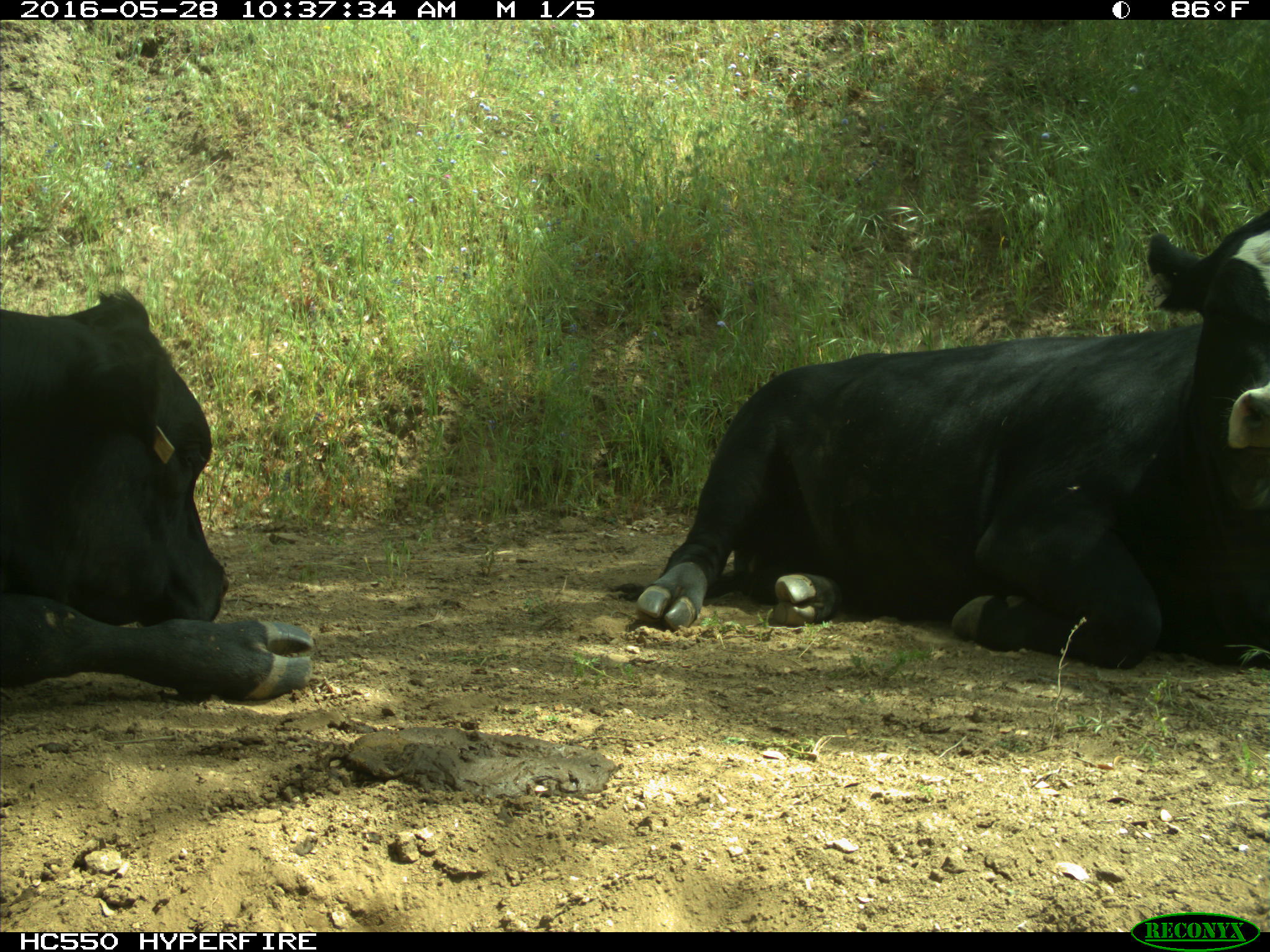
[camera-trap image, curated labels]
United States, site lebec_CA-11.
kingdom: Animalia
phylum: Chordata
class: Mammalia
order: Artiodactyla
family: Bovidae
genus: Bos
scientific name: Bos taurus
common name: domestic cow